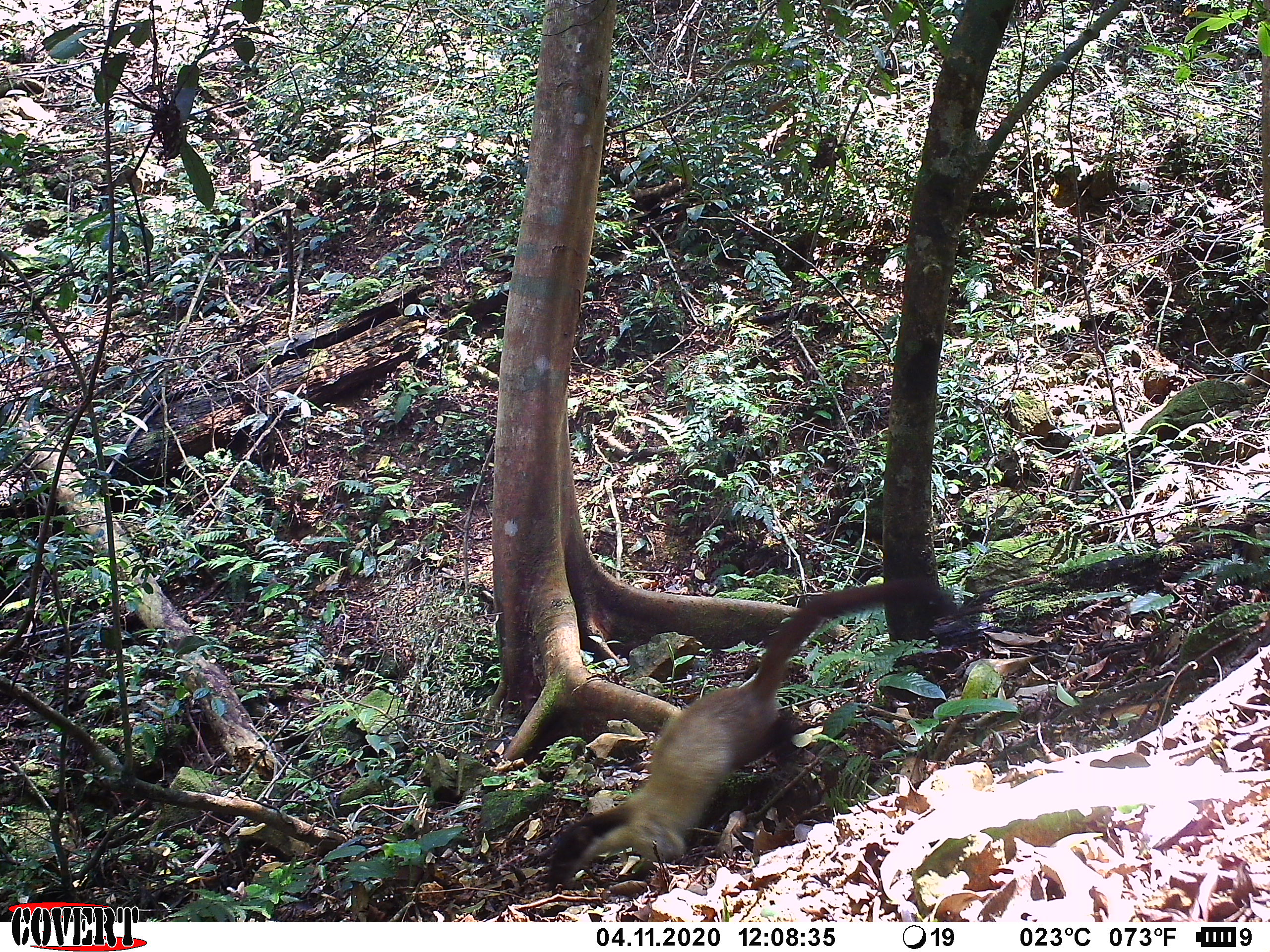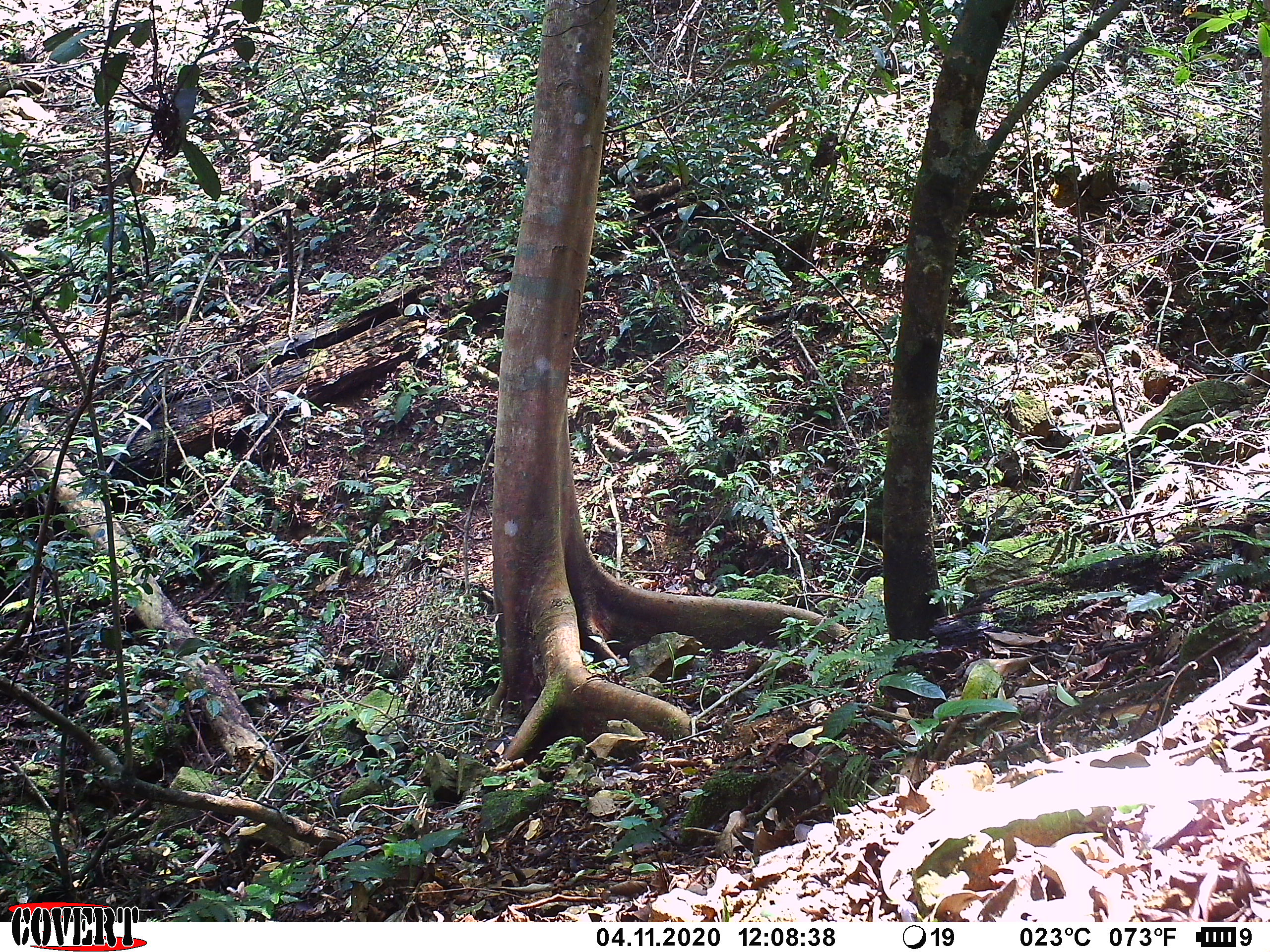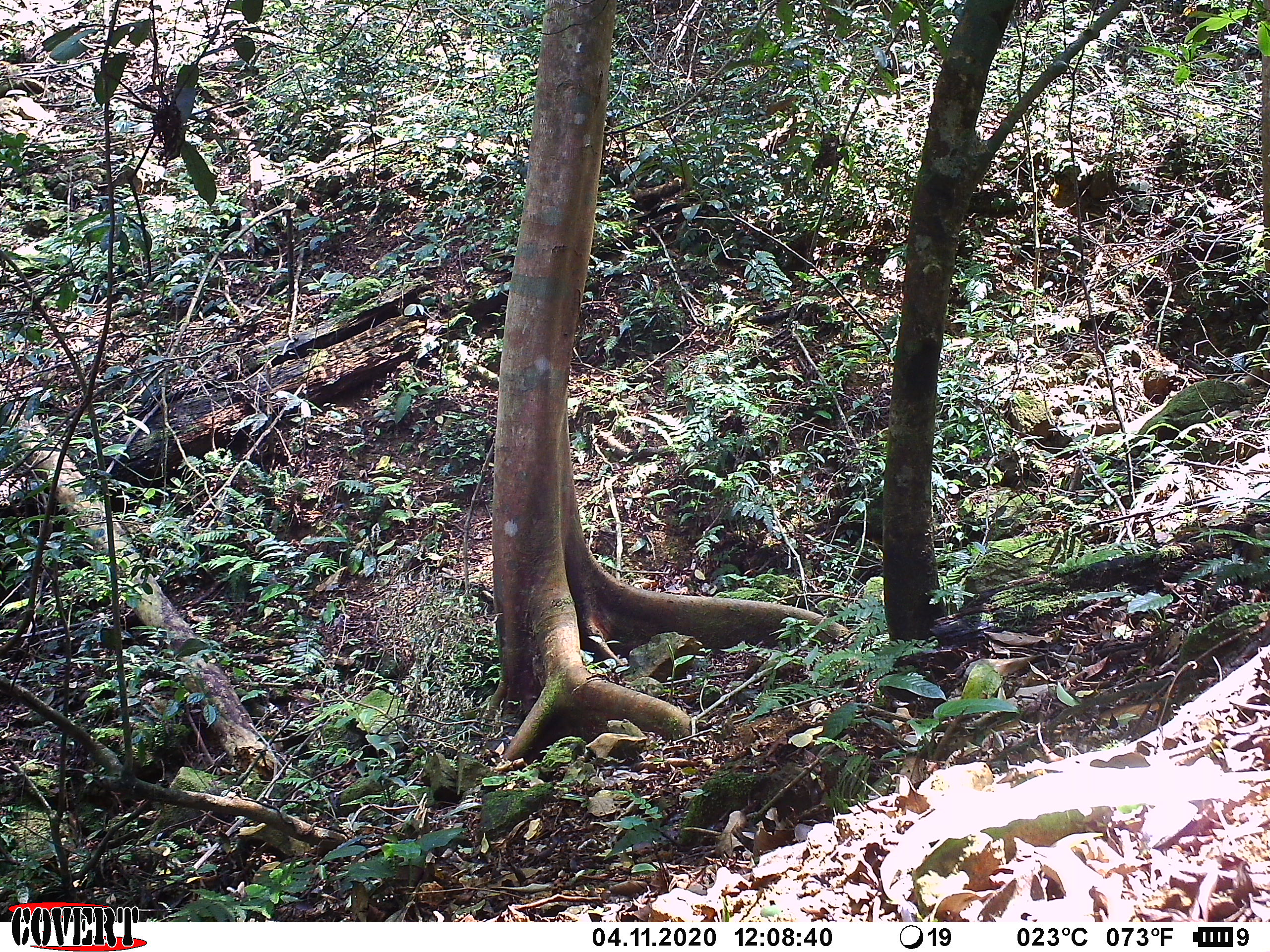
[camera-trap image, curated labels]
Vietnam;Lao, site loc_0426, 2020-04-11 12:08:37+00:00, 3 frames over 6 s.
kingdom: Animalia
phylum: Chordata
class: Mammalia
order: Carnivora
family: Mustelidae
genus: Martes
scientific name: Martes flavigula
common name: yellow-throated marten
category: yellow throated marten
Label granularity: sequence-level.